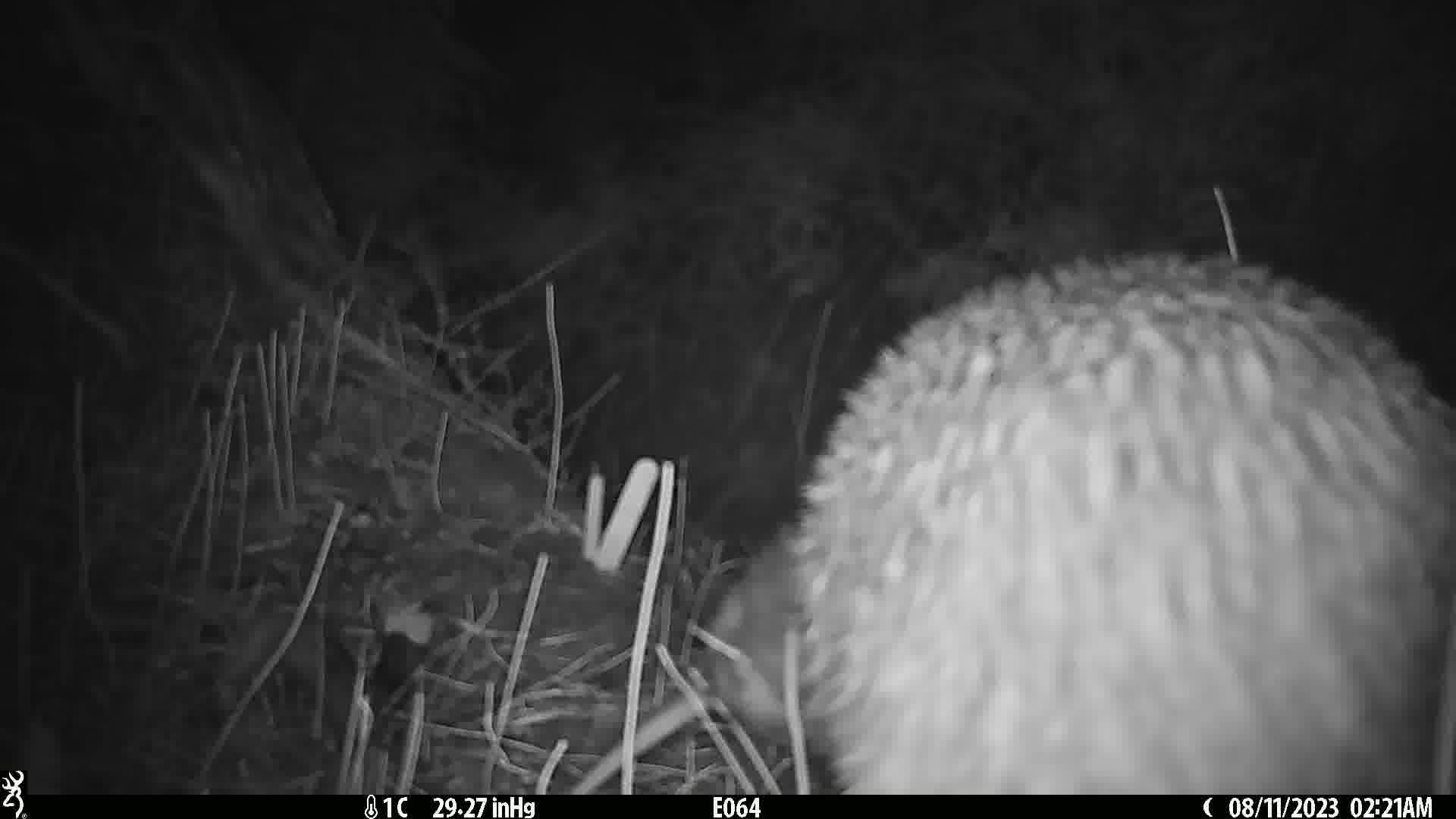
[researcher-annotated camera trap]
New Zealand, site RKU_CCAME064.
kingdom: Animalia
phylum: Chordata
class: Aves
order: Apterygiformes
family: Apterygidae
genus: Apteryx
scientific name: Apteryx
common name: kiwi